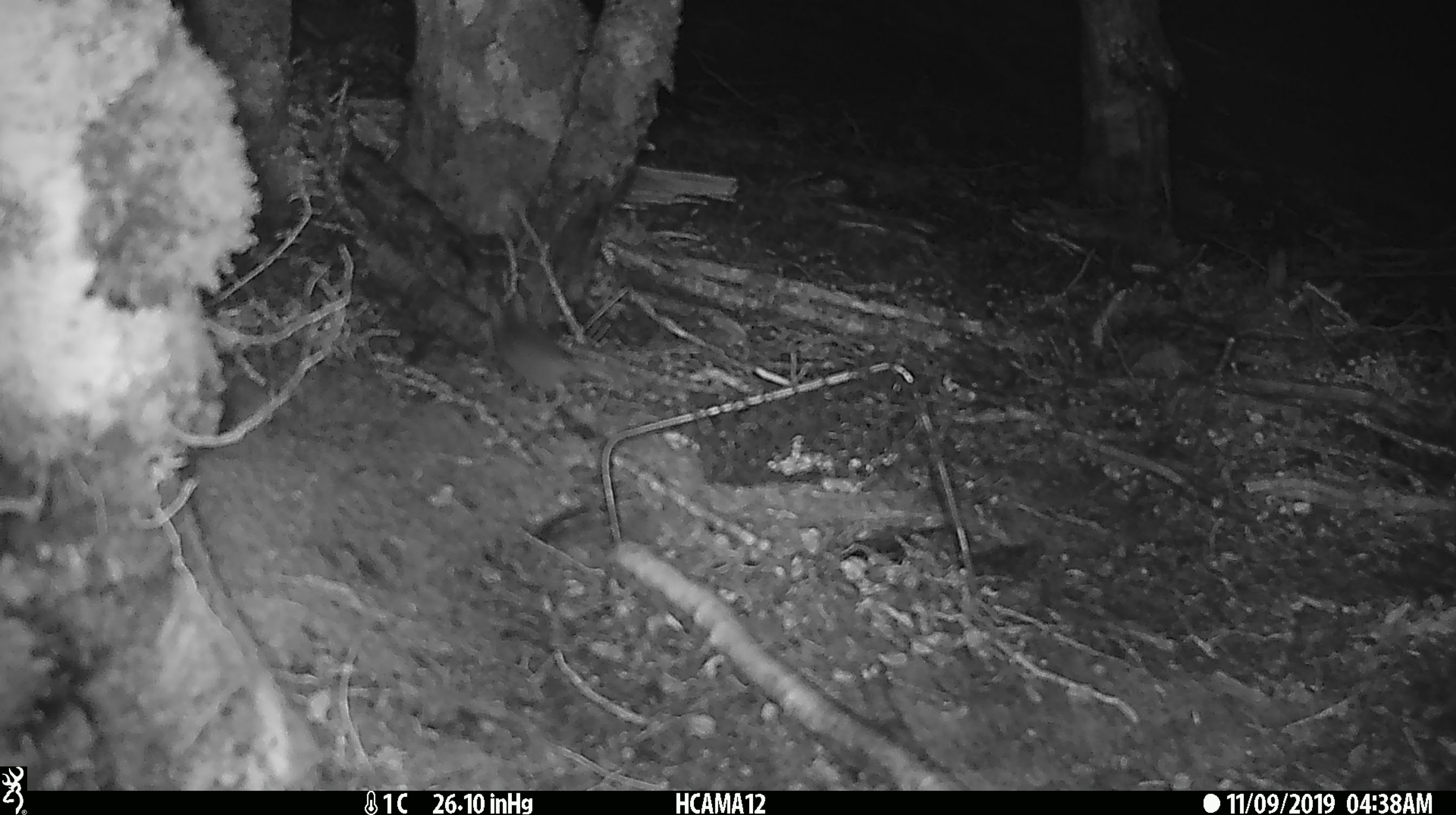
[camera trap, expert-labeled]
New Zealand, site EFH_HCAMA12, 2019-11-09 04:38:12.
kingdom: Animalia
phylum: Chordata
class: Mammalia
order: Rodentia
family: Muridae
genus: Mus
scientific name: Mus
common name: mouse